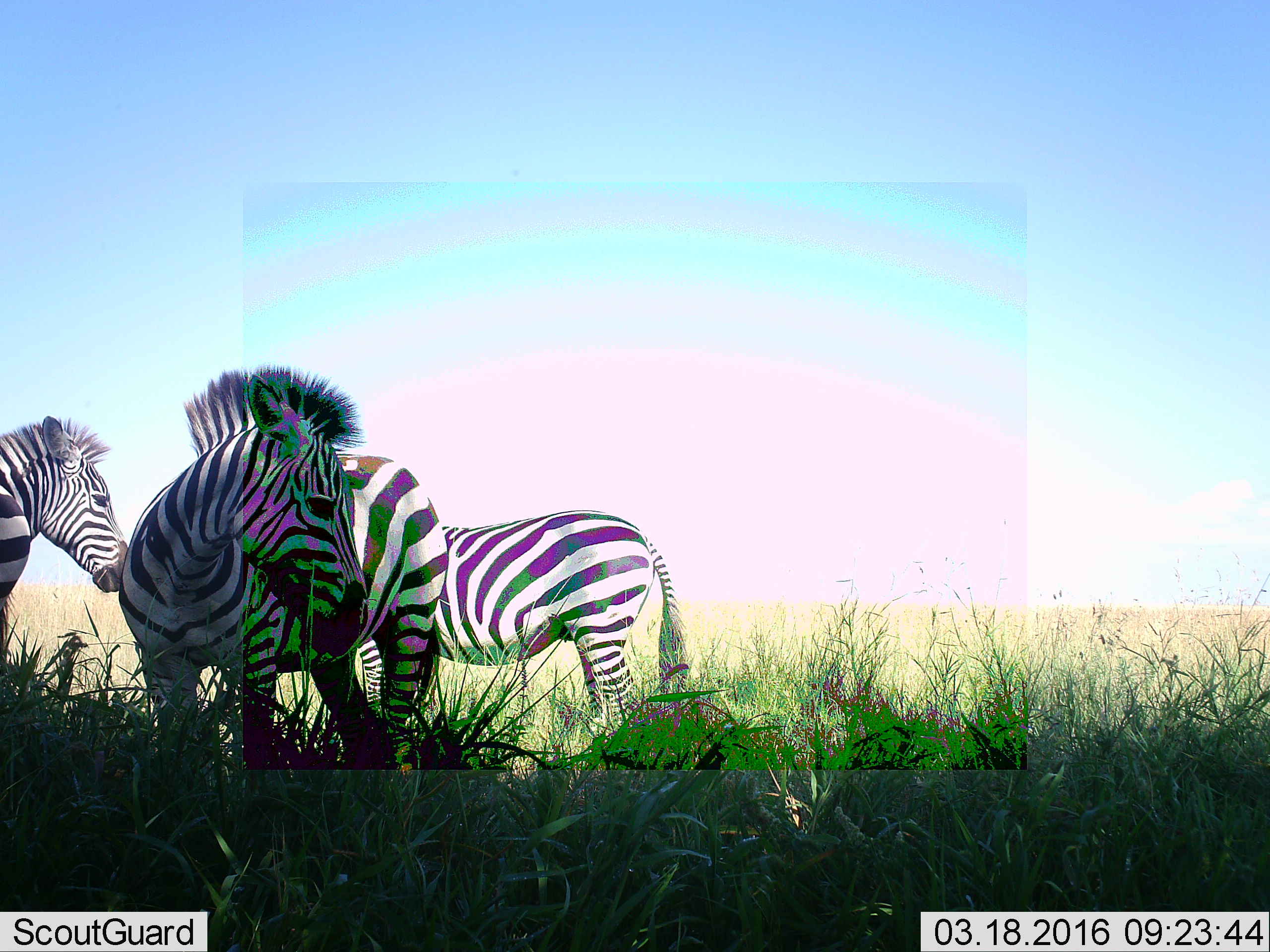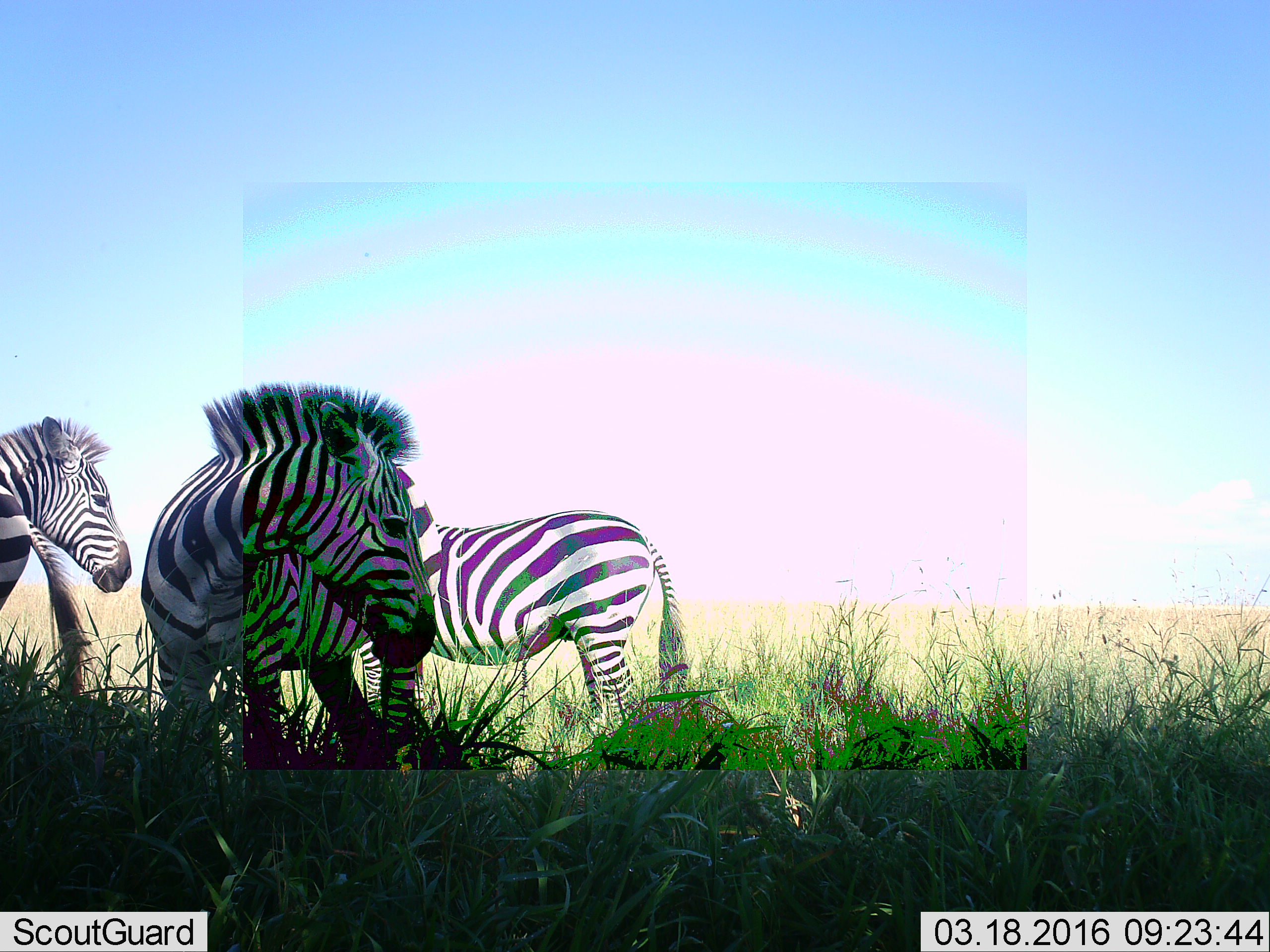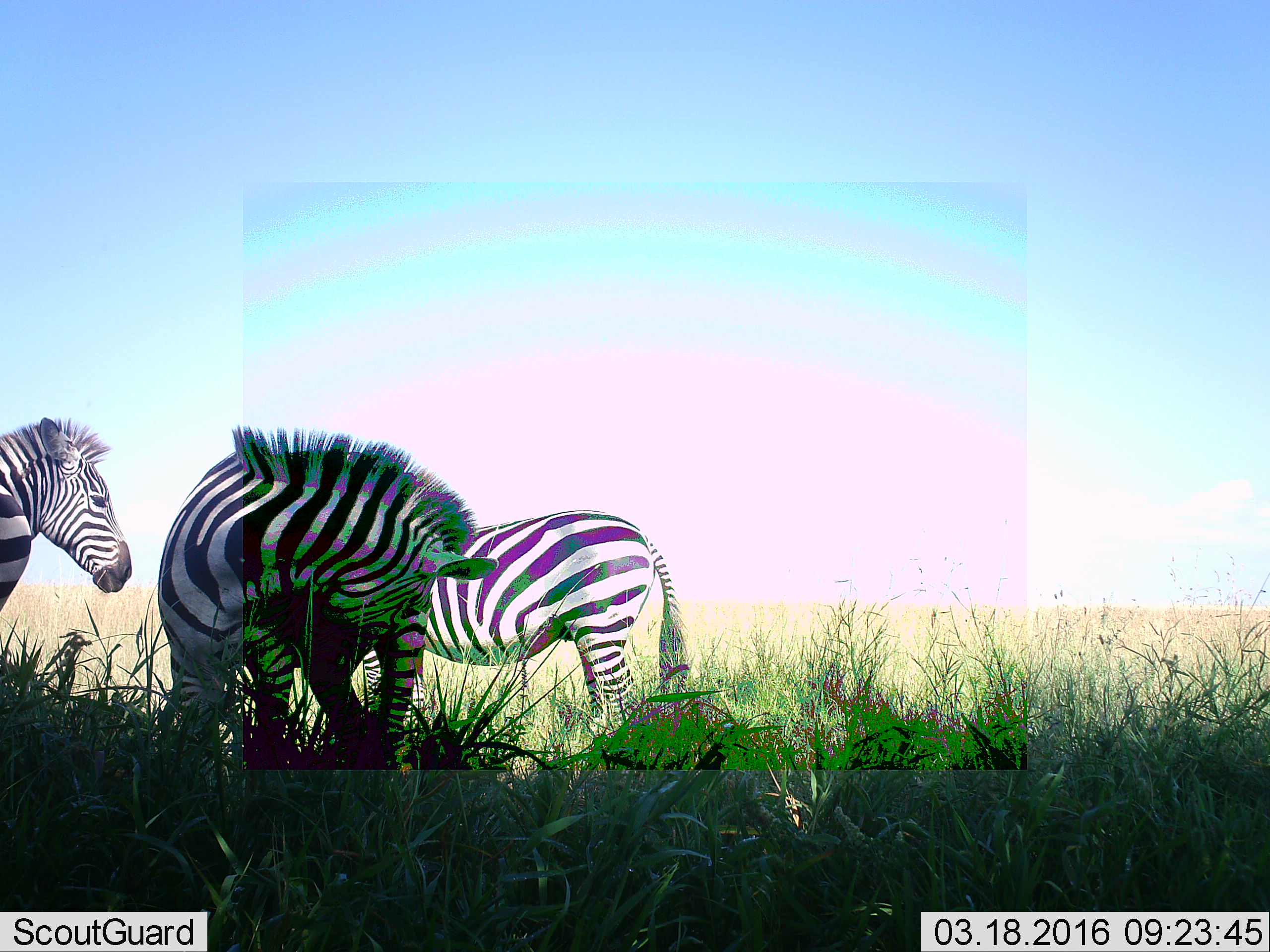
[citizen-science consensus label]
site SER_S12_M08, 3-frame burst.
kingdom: Animalia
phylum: Chordata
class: Mammalia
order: Perissodactyla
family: Equidae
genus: Equus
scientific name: Equus quagga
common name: plains zebra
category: zebraplains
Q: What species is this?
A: Zebraplains (plains zebra) (Equus quagga).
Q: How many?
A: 3.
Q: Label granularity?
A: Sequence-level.